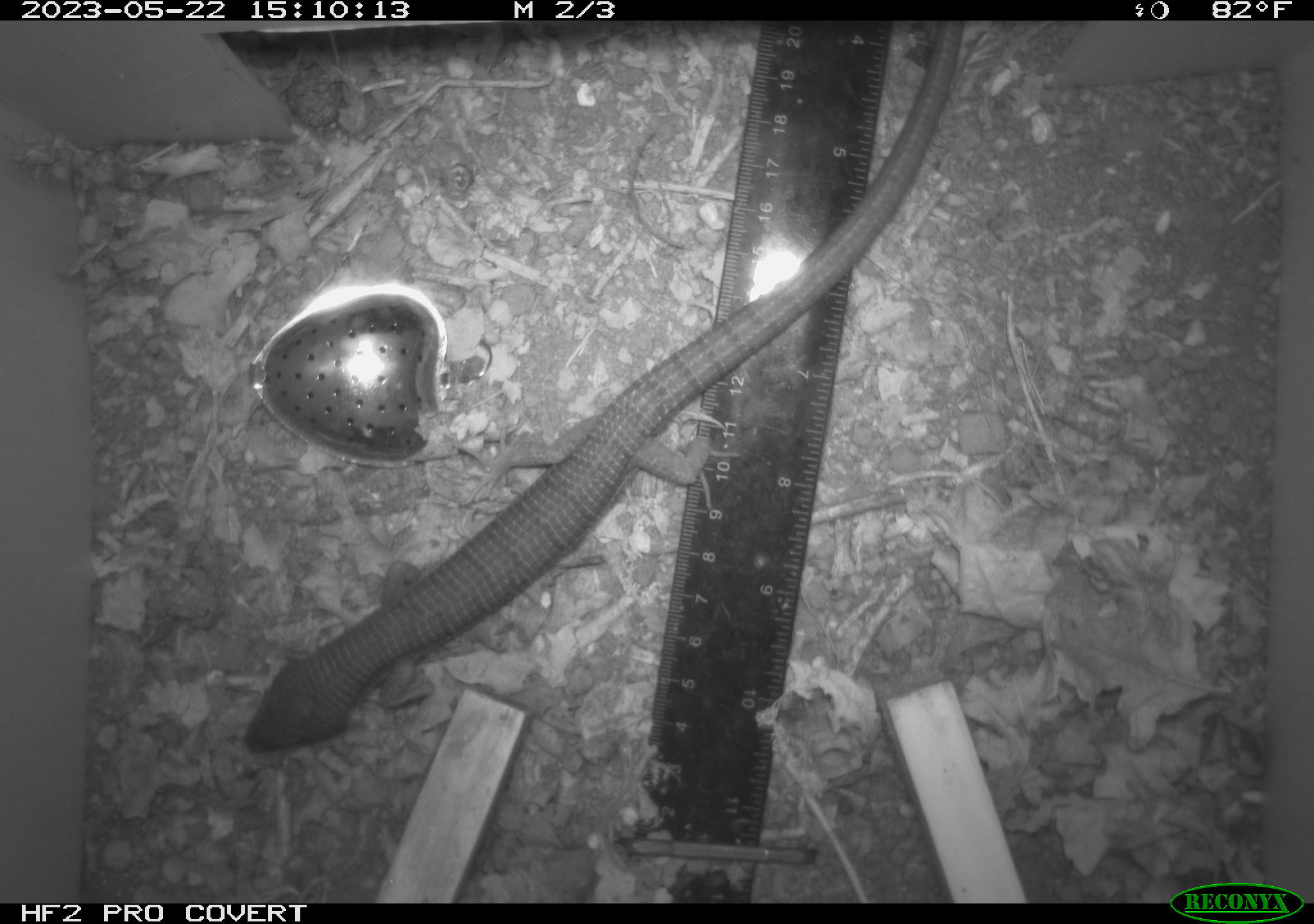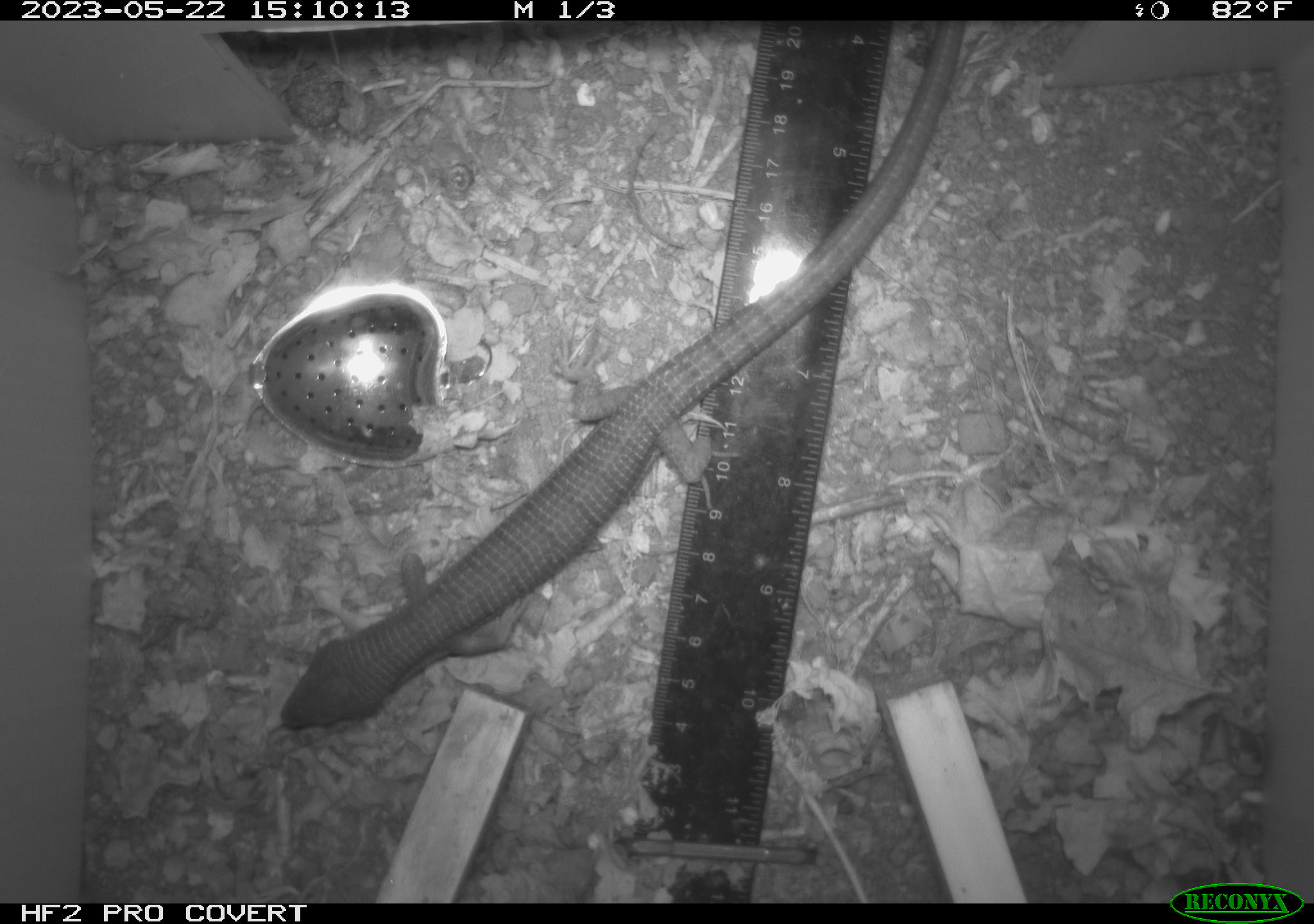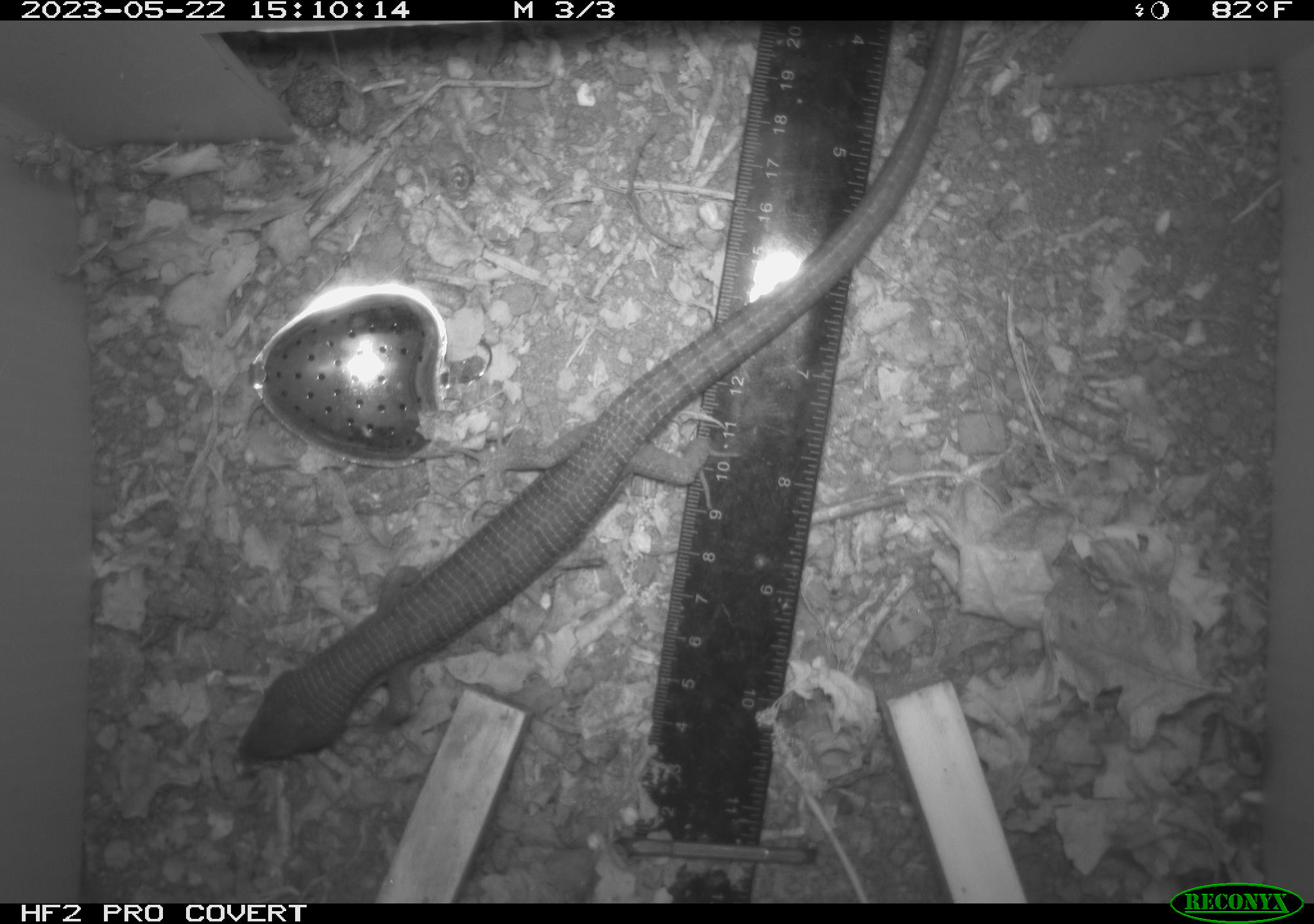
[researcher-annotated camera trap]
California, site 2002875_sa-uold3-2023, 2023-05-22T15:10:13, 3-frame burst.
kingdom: Animalia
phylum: Chordata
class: Reptilia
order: Squamata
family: Anguidae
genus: Elgaria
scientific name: Elgaria multicarinata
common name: southern alligator lizard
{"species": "southern alligator lizard (Elgaria multicarinata)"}